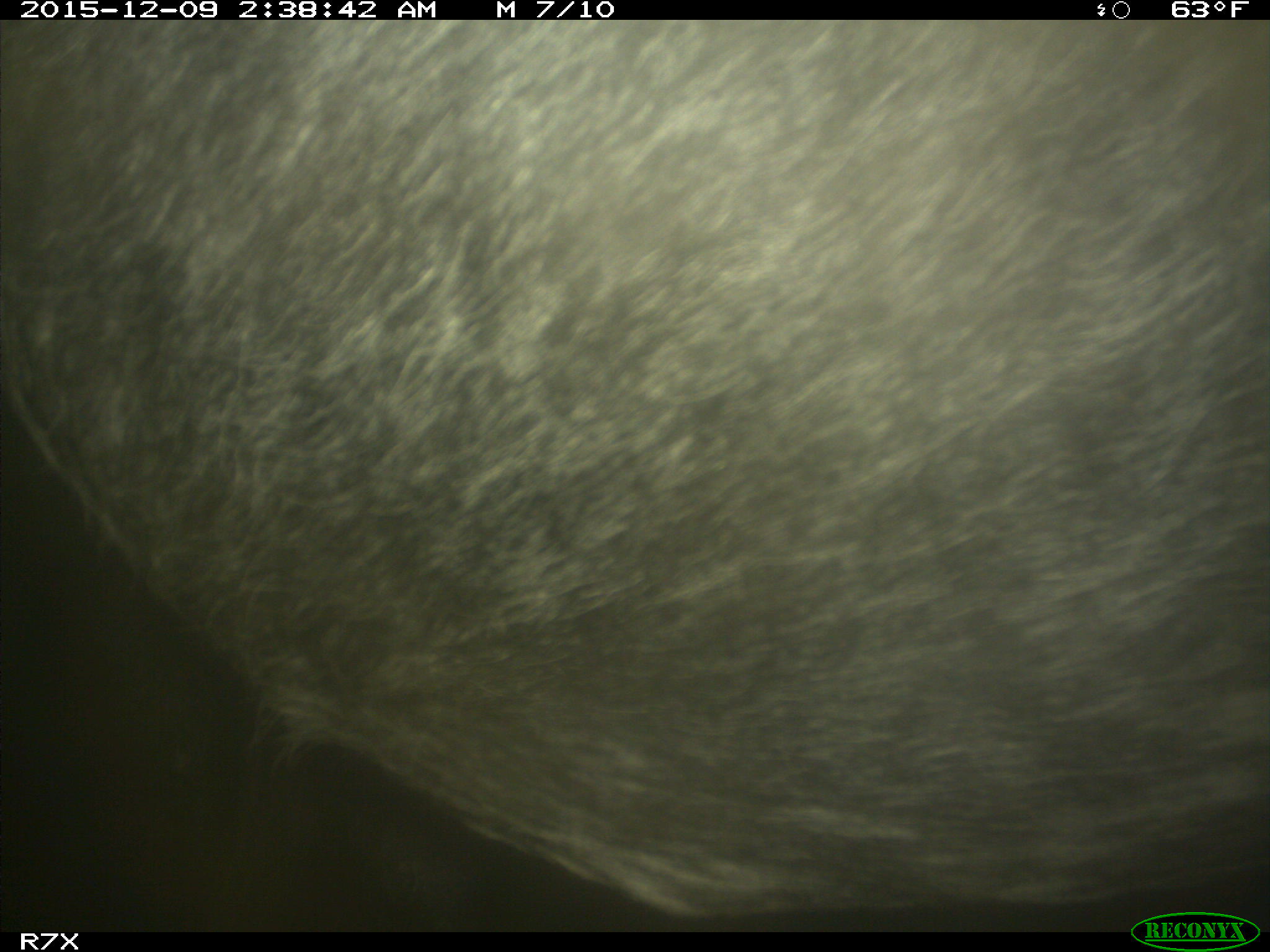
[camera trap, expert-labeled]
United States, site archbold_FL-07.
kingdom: Animalia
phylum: Chordata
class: Mammalia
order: Artiodactyla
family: Bovidae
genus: Bos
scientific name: Bos taurus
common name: domestic cow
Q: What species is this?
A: Bos taurus (domestic cow).